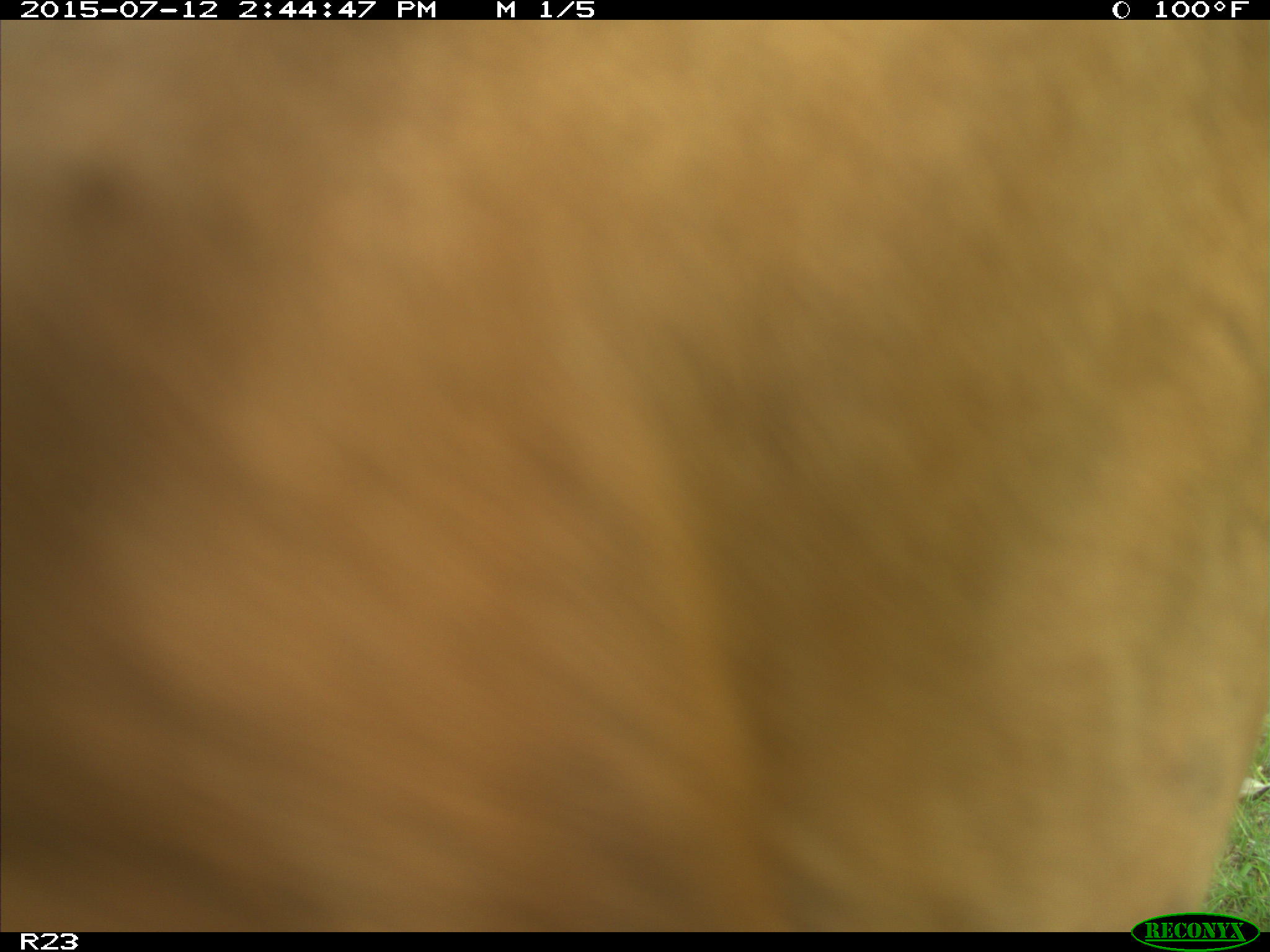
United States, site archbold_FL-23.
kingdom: Animalia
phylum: Chordata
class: Mammalia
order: Artiodactyla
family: Bovidae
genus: Bos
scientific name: Bos taurus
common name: domestic cow